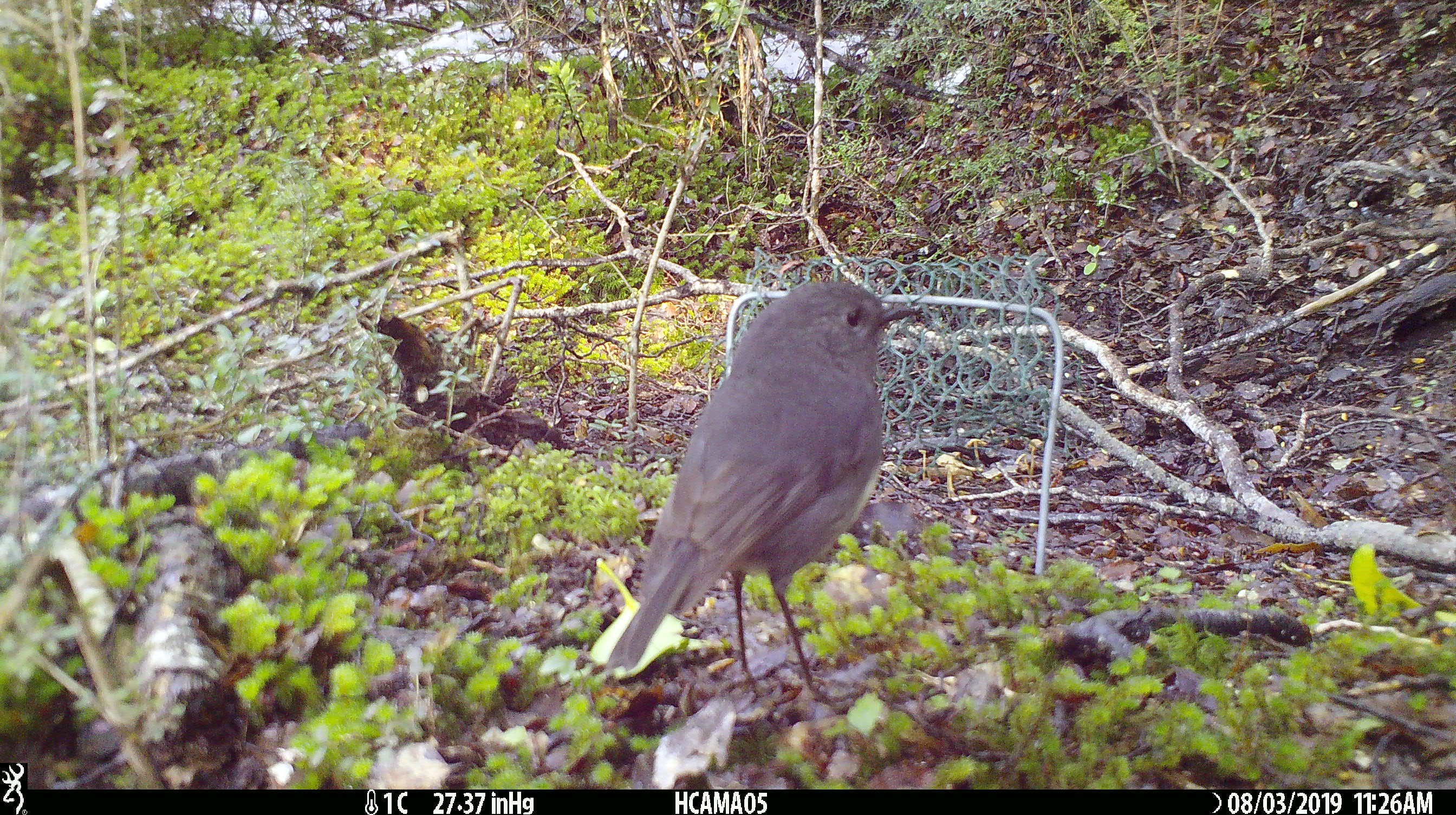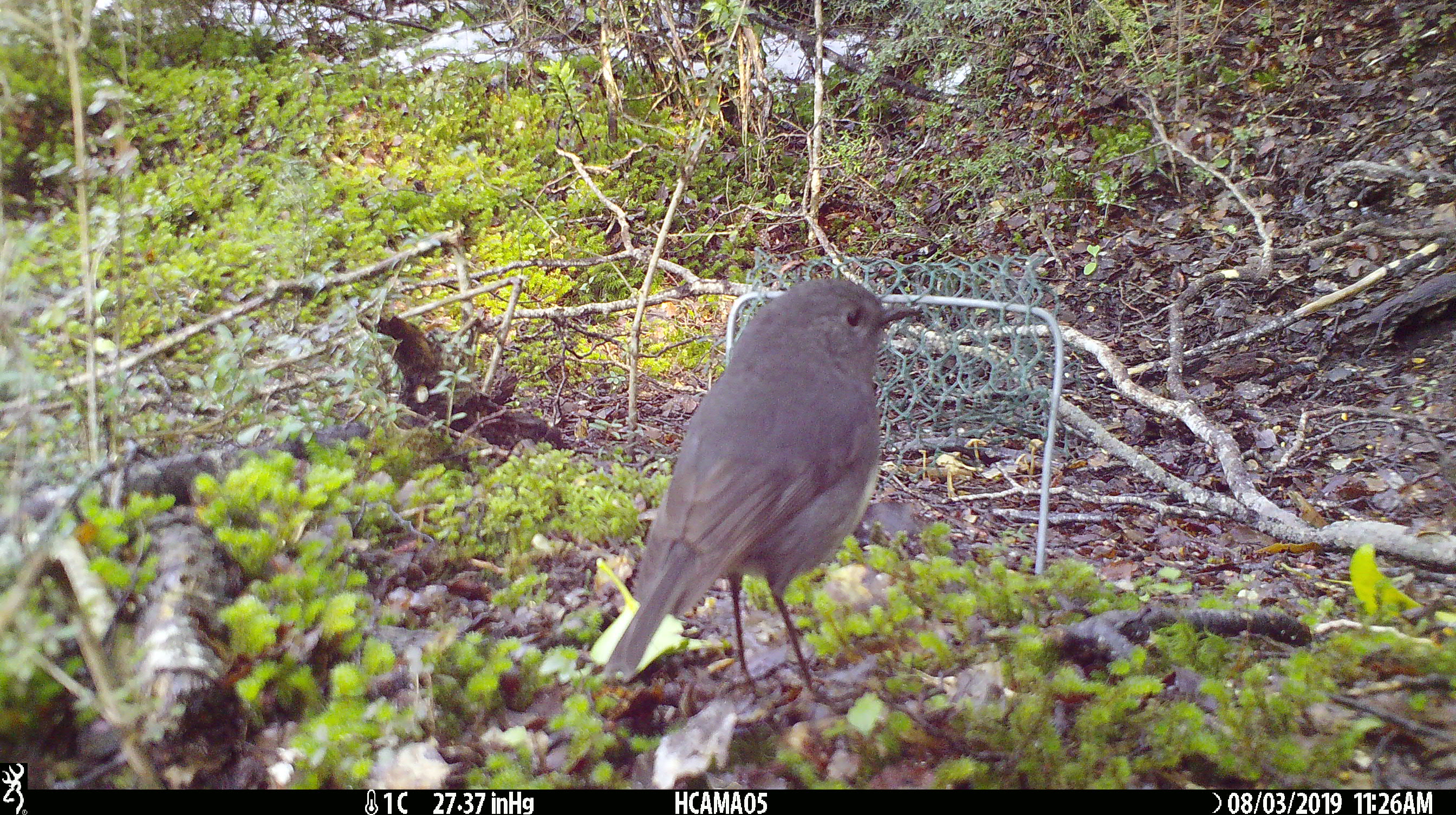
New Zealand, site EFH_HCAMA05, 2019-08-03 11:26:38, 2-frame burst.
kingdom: Animalia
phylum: Chordata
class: Mammalia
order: Rodentia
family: Muridae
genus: Mus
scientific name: Mus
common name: mouse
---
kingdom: Animalia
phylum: Chordata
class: Aves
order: Passeriformes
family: Petroicidae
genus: Petroica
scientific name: Petroica australis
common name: new zealand robin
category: robin